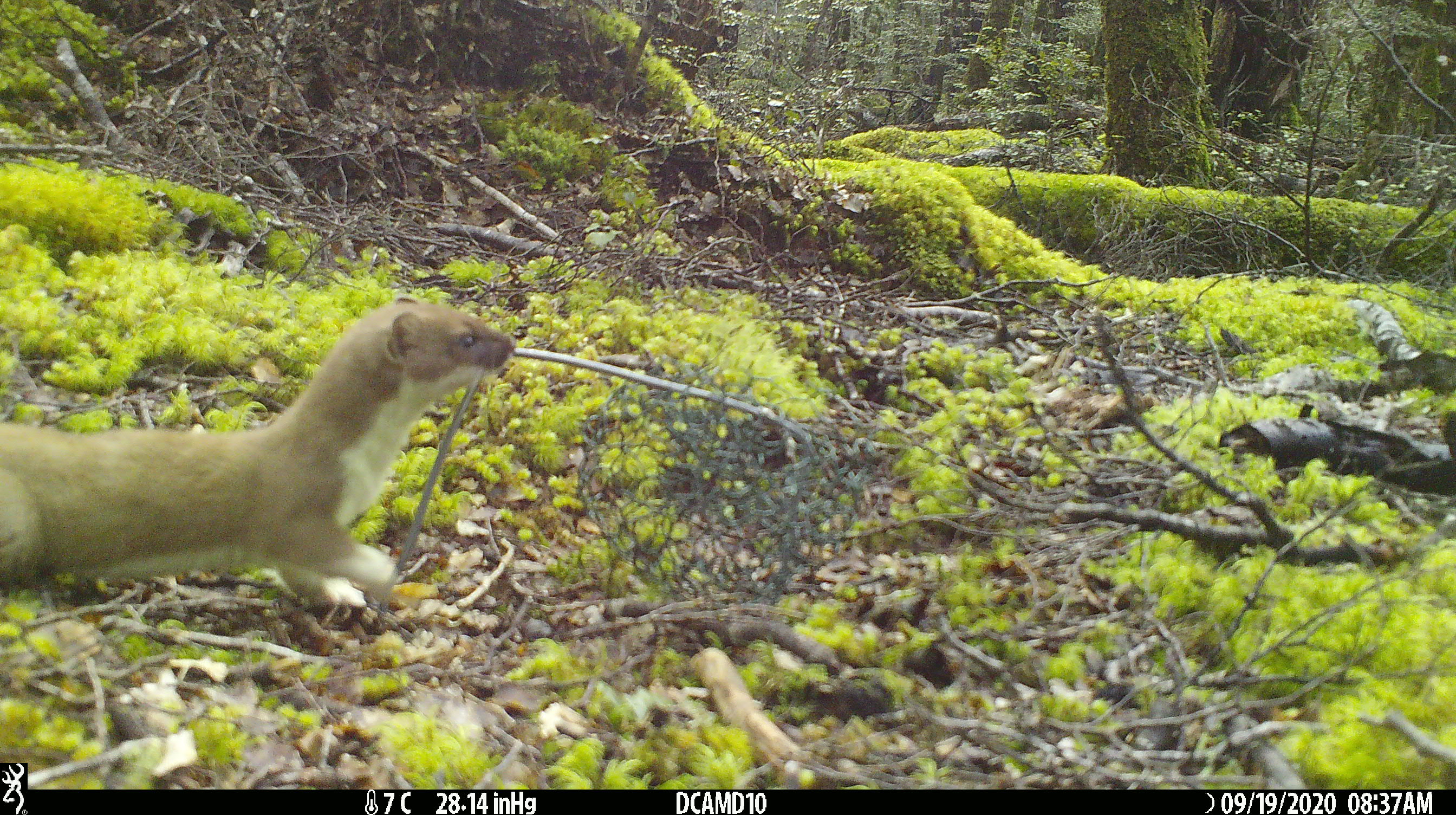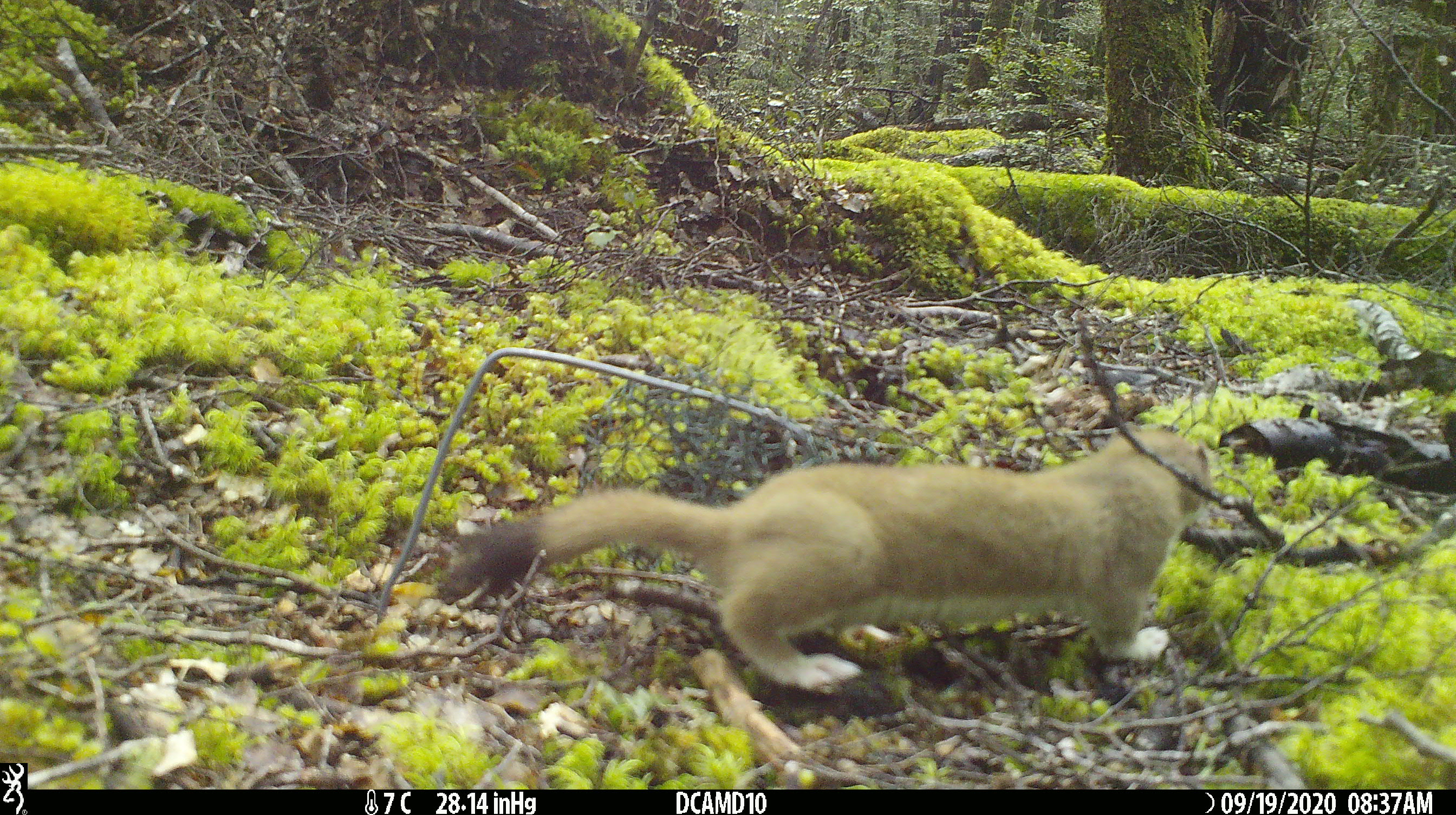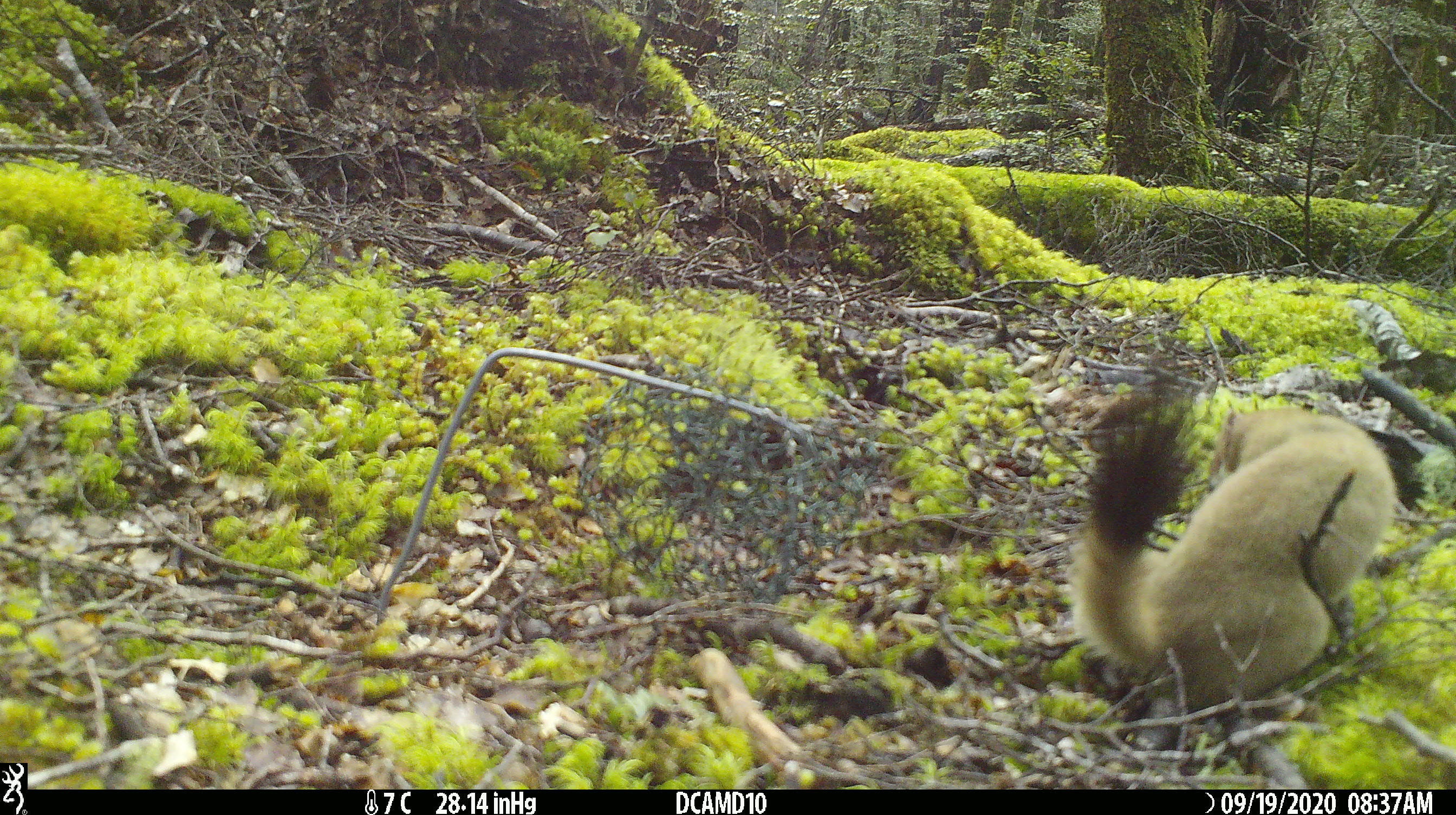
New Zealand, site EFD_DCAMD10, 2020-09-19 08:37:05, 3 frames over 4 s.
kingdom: Animalia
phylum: Chordata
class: Mammalia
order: Carnivora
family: Mustelidae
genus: Mustela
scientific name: Mustela erminea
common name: stoat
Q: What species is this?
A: Stoat (Mustela erminea).